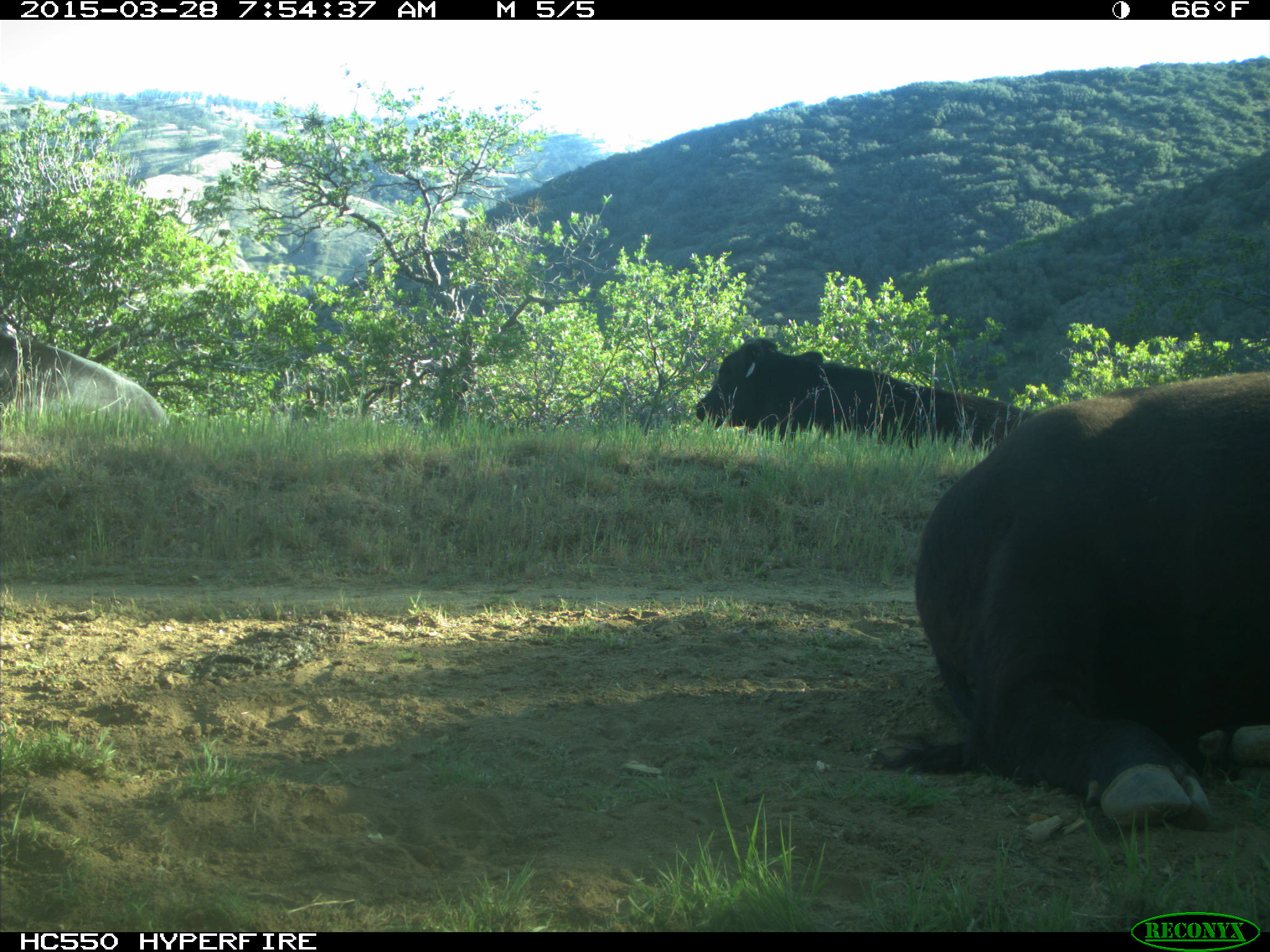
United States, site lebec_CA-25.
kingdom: Animalia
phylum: Chordata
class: Mammalia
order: Artiodactyla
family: Bovidae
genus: Bos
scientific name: Bos taurus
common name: domestic cow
Bos taurus (domestic cow).